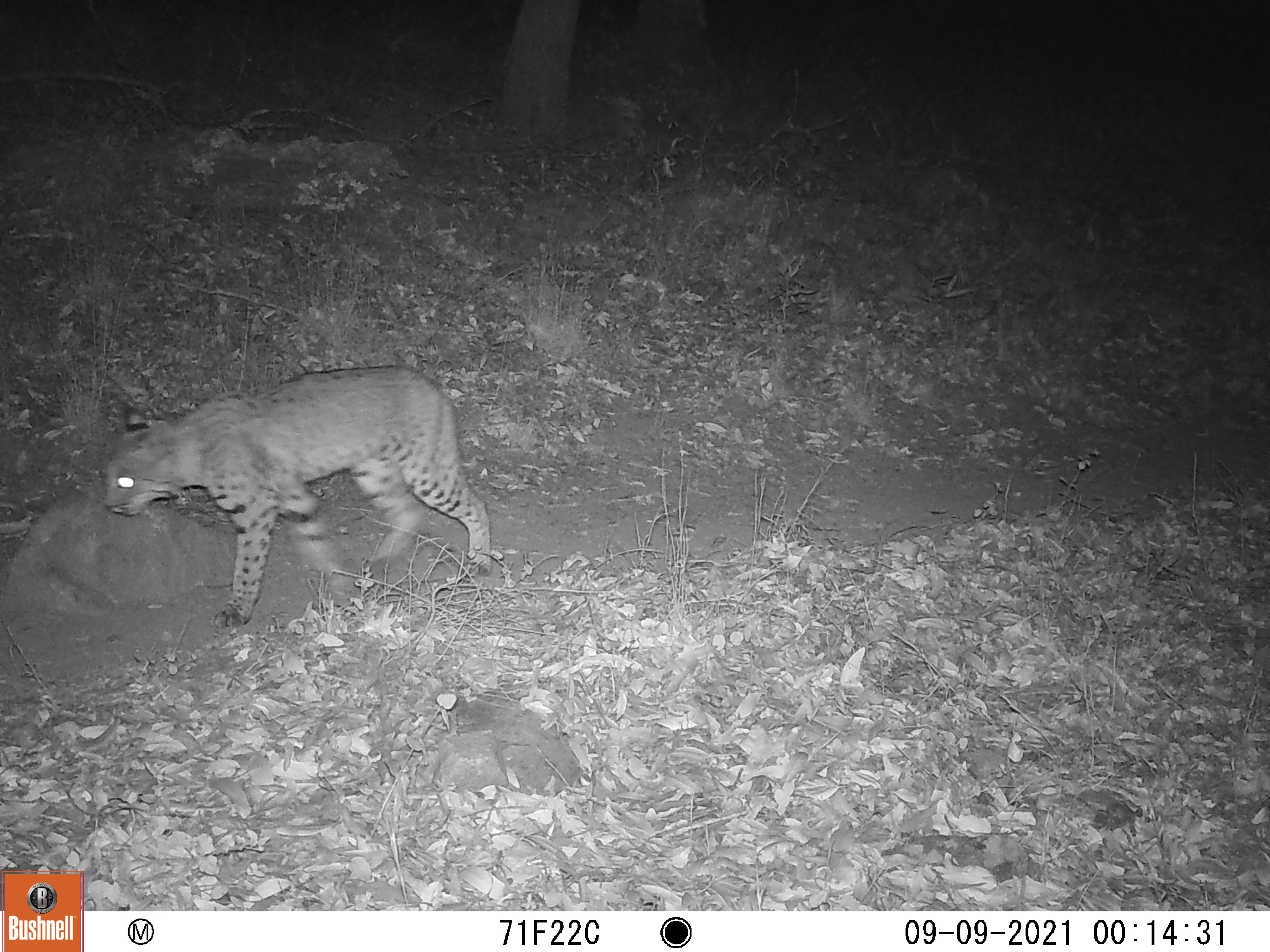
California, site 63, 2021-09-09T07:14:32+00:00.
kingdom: Animalia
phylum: Chordata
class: Mammalia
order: Carnivora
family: Felidae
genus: Lynx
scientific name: Lynx rufus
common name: bobcat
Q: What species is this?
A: Bobcat (Lynx rufus).